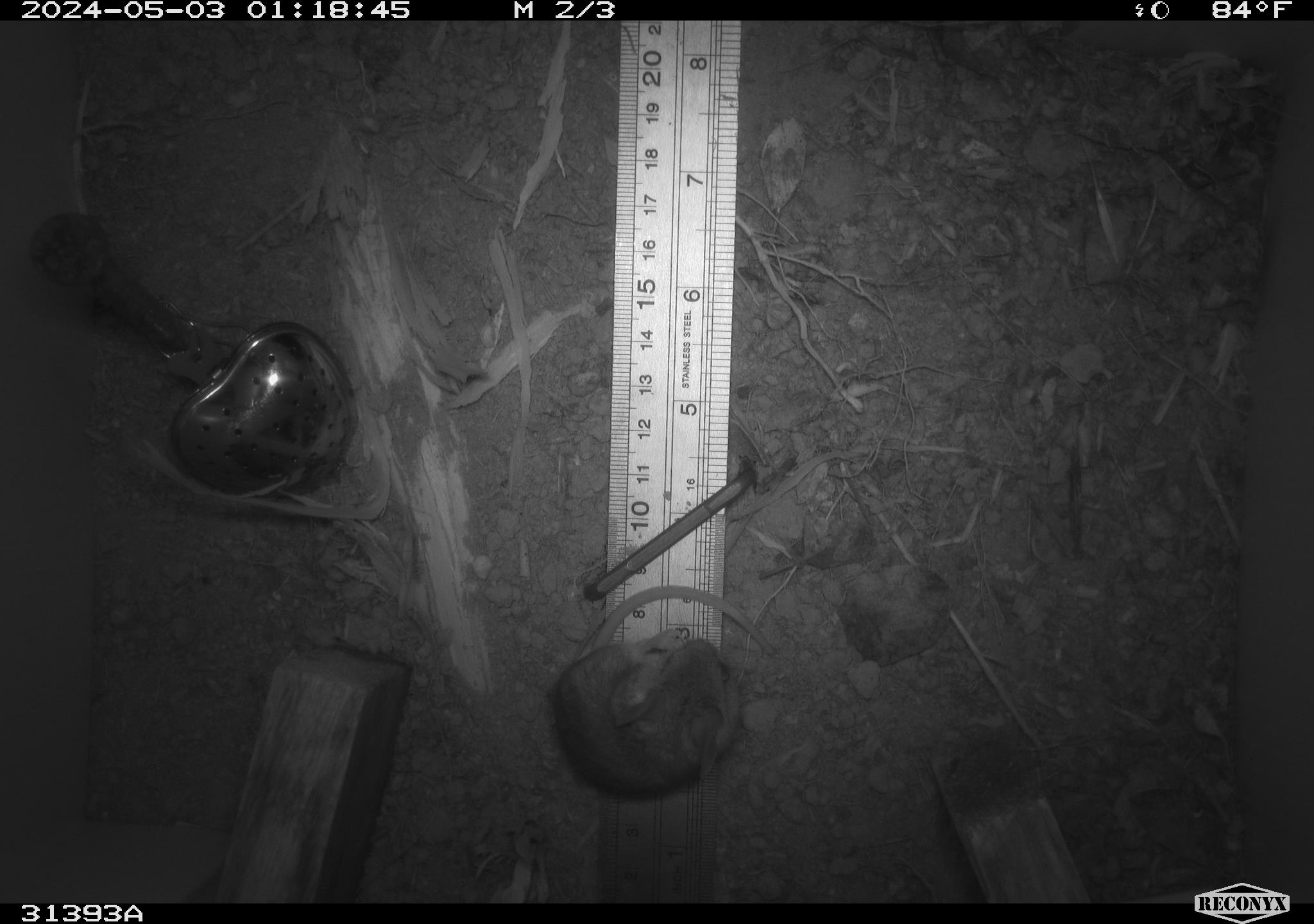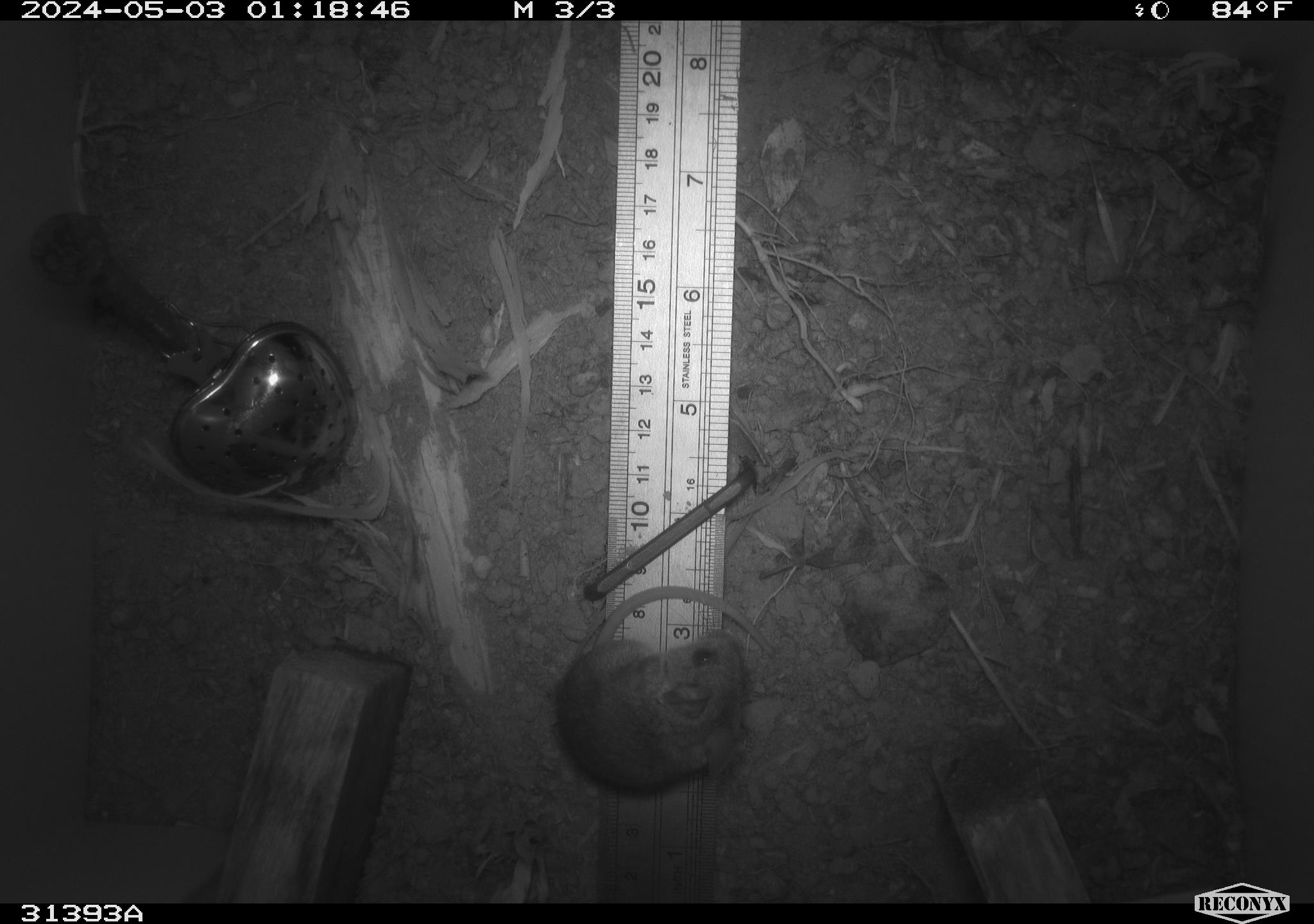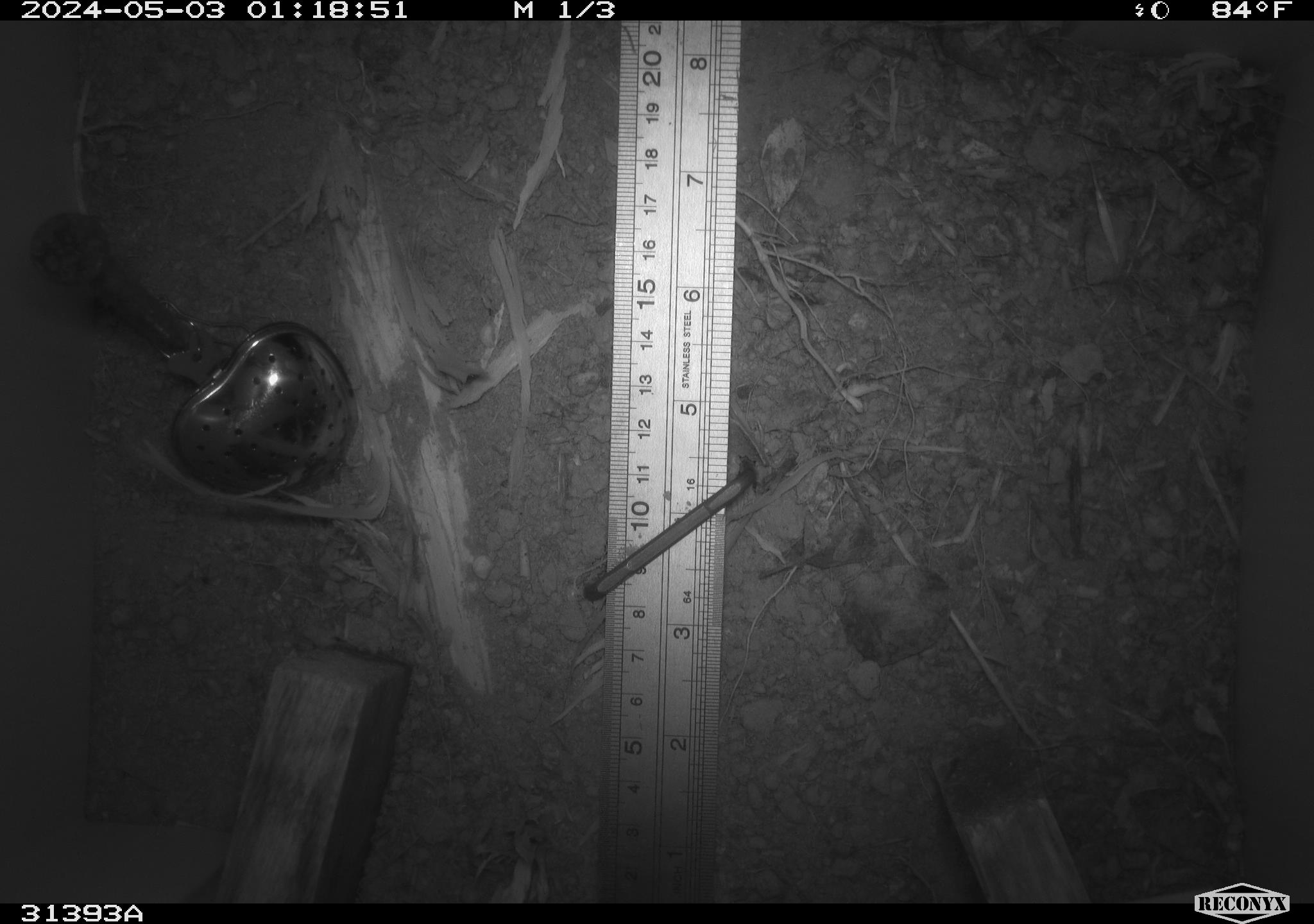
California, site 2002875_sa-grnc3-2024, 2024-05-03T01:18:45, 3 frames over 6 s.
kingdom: Animalia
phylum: Chordata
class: Mammalia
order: Rodentia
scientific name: Rodentia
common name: rodent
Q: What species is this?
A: Rodent (Rodentia).